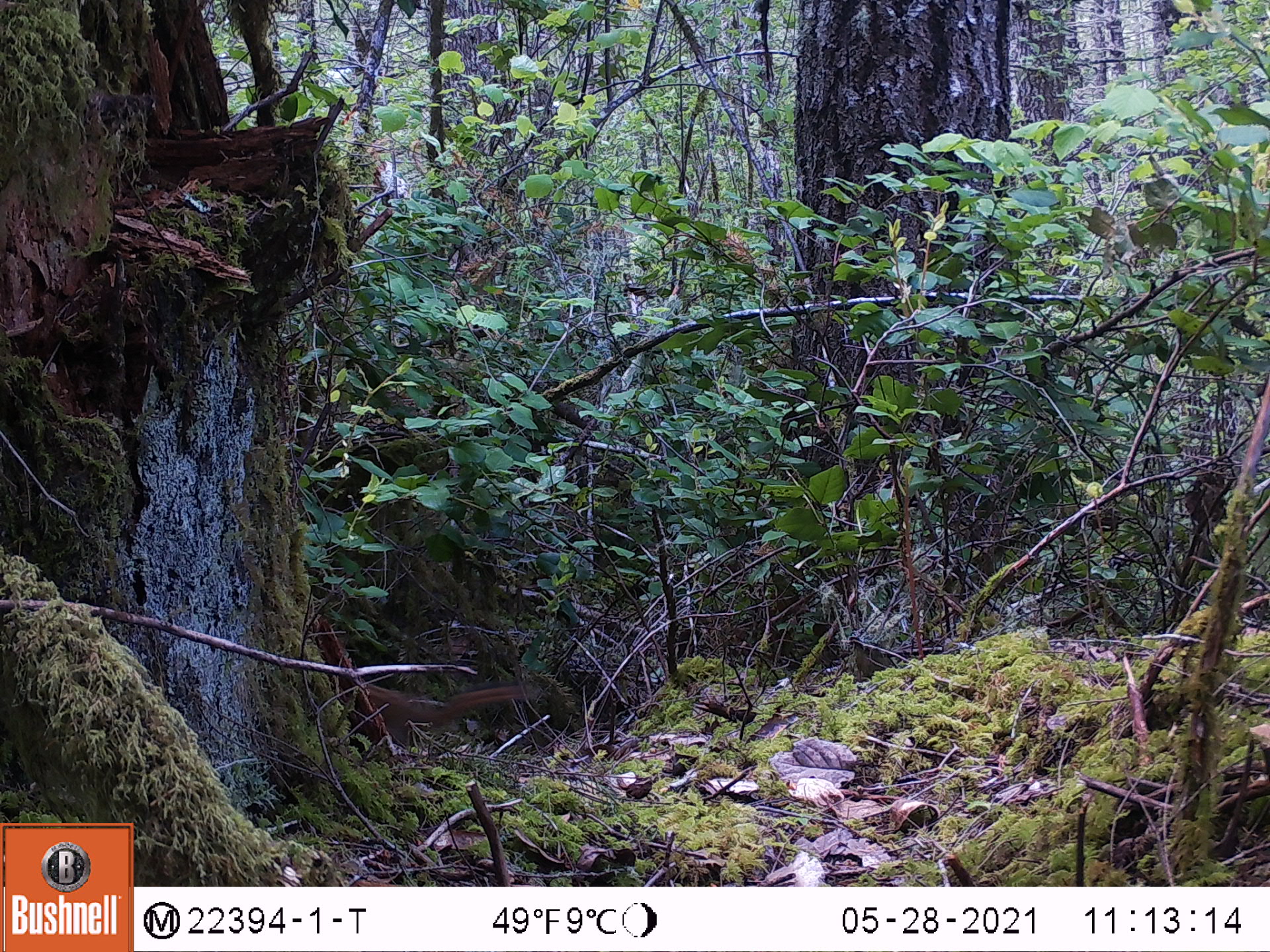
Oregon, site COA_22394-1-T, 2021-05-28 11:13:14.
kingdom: Animalia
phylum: Chordata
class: Mammalia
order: Rodentia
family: Sciuridae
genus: Neotamias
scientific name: Neotamias townsendii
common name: townsend's chipmunk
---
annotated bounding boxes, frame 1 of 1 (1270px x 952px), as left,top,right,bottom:
townsend's chipmunk: 309,633,568,760